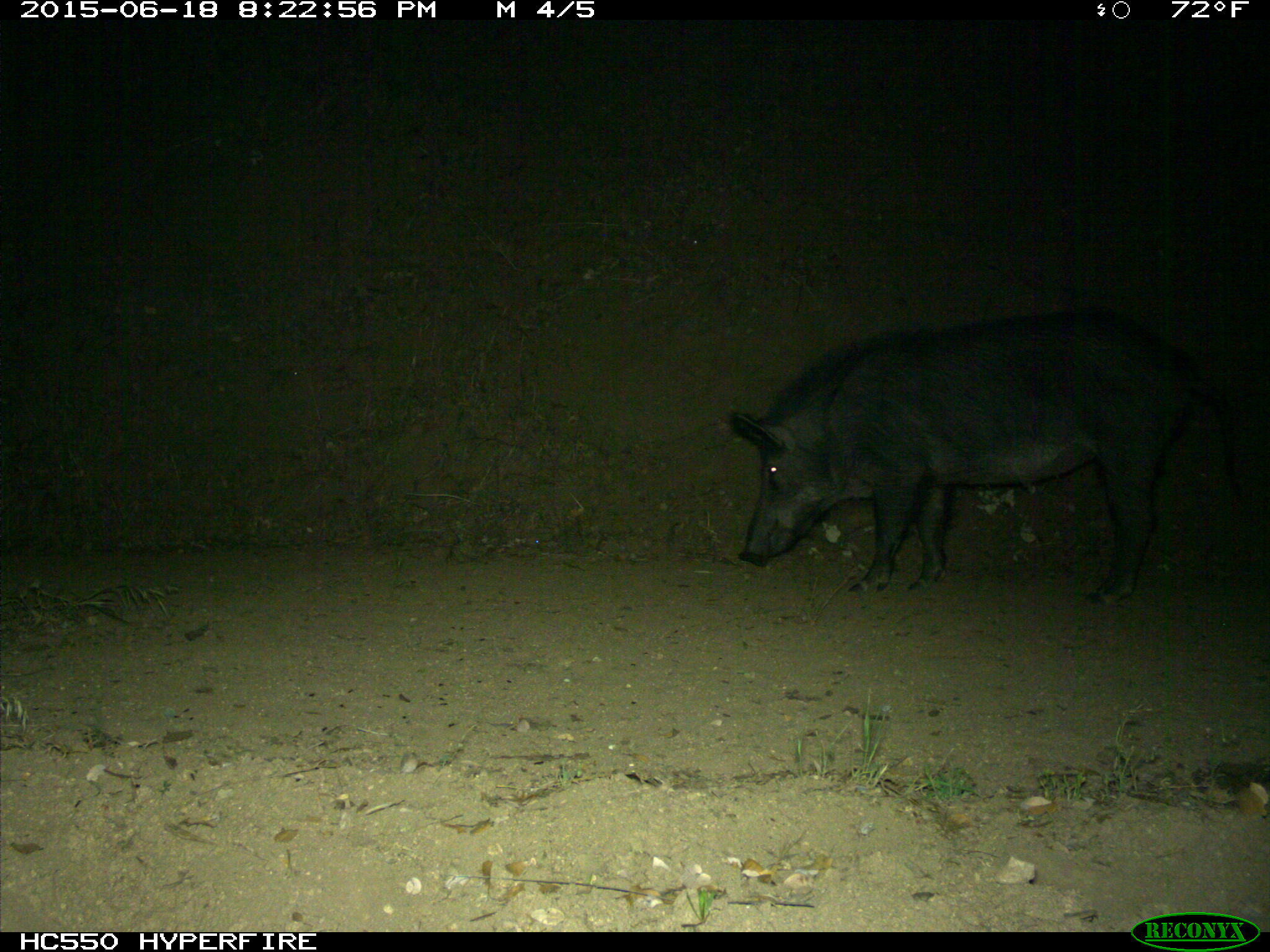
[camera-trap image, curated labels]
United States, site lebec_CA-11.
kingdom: Animalia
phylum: Chordata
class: Mammalia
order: Artiodactyla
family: Suidae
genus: Sus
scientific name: Sus scrofa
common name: wild boar